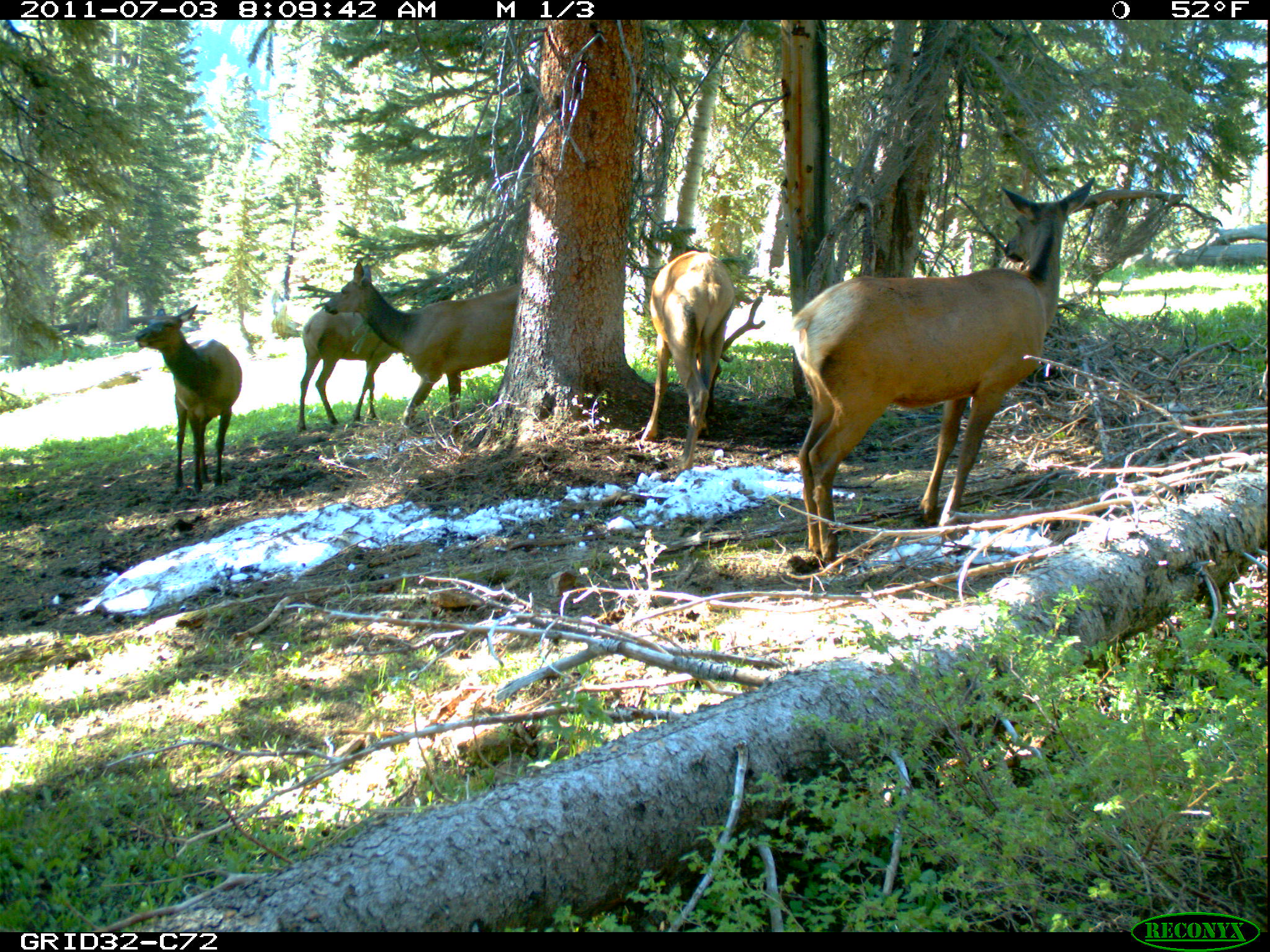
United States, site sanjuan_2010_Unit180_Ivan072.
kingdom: Animalia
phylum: Chordata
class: Mammalia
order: Artiodactyla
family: Cervidae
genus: Cervus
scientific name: Cervus elaphus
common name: red deer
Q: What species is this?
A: Cervus elaphus (red deer).